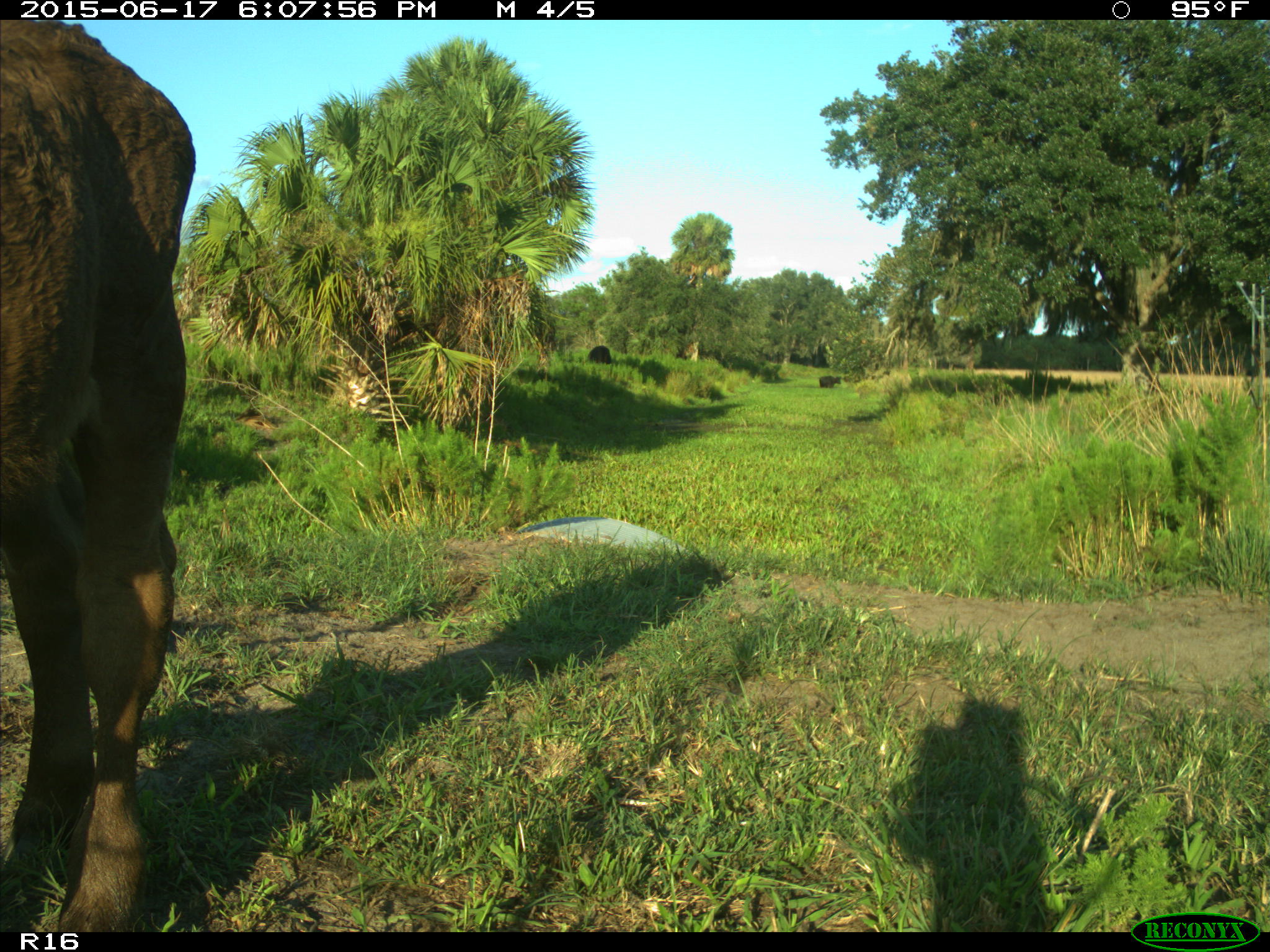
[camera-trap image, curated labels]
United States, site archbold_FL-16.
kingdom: Animalia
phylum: Chordata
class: Mammalia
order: Artiodactyla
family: Bovidae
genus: Bos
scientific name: Bos taurus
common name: domestic cow